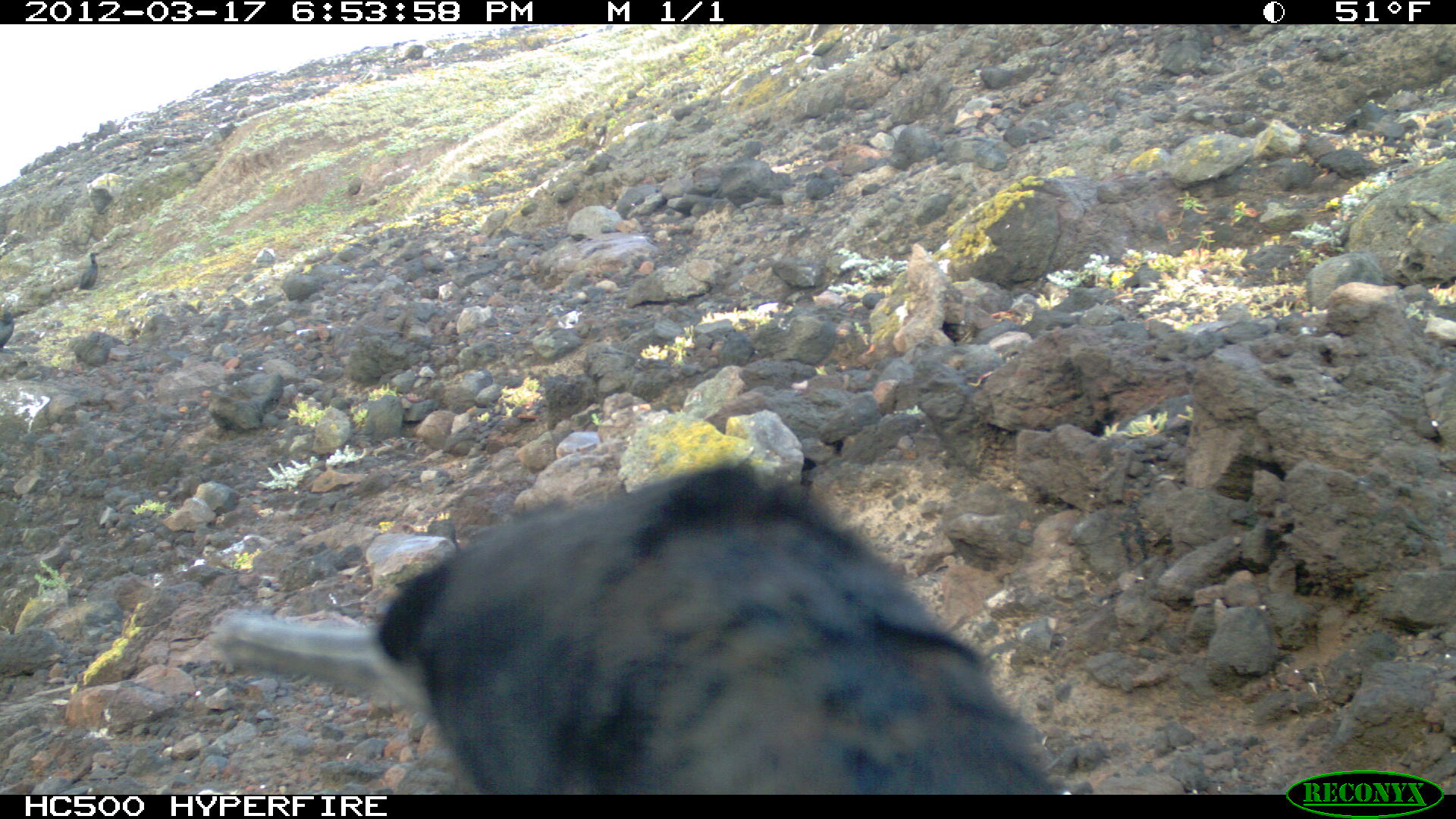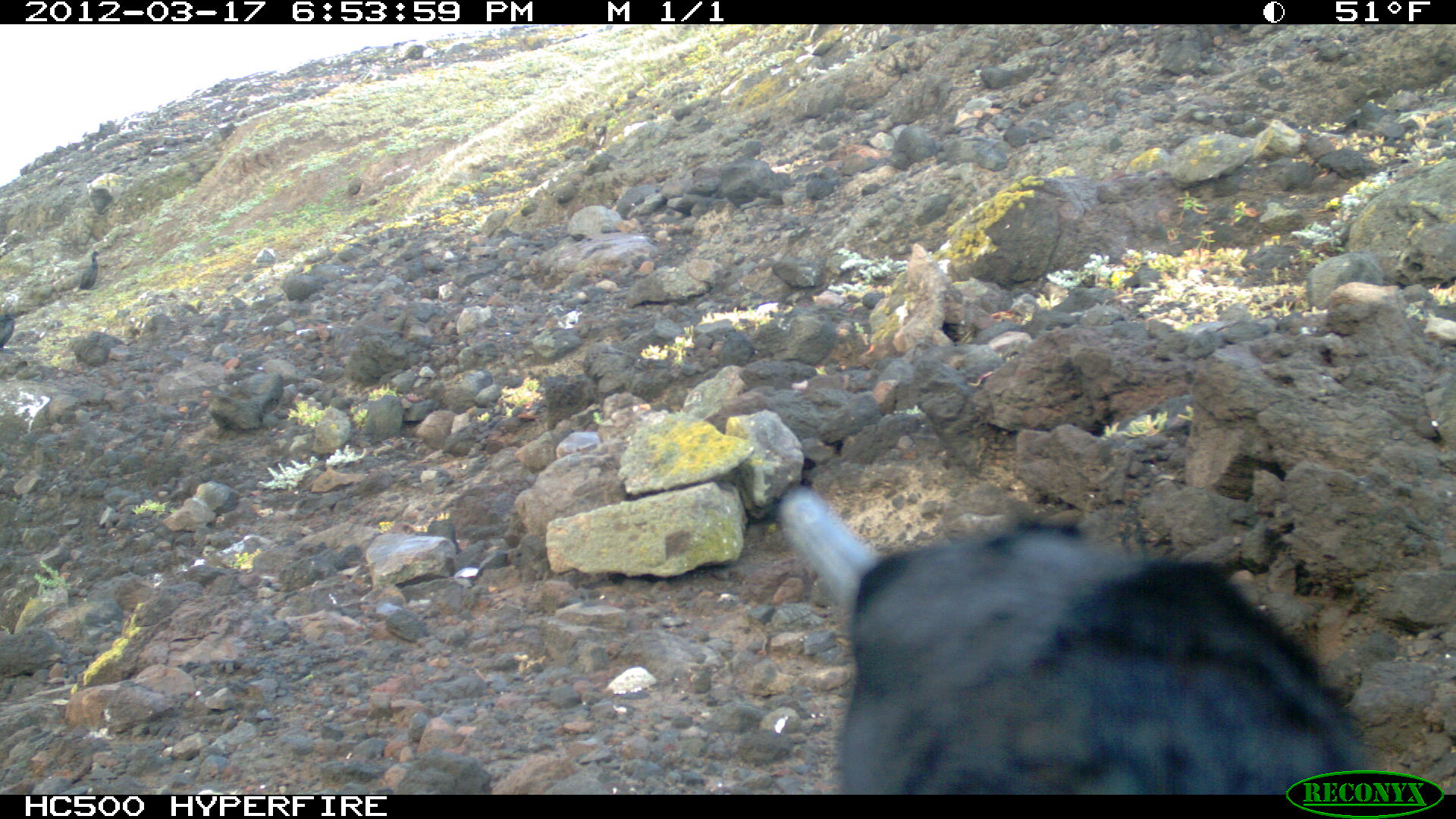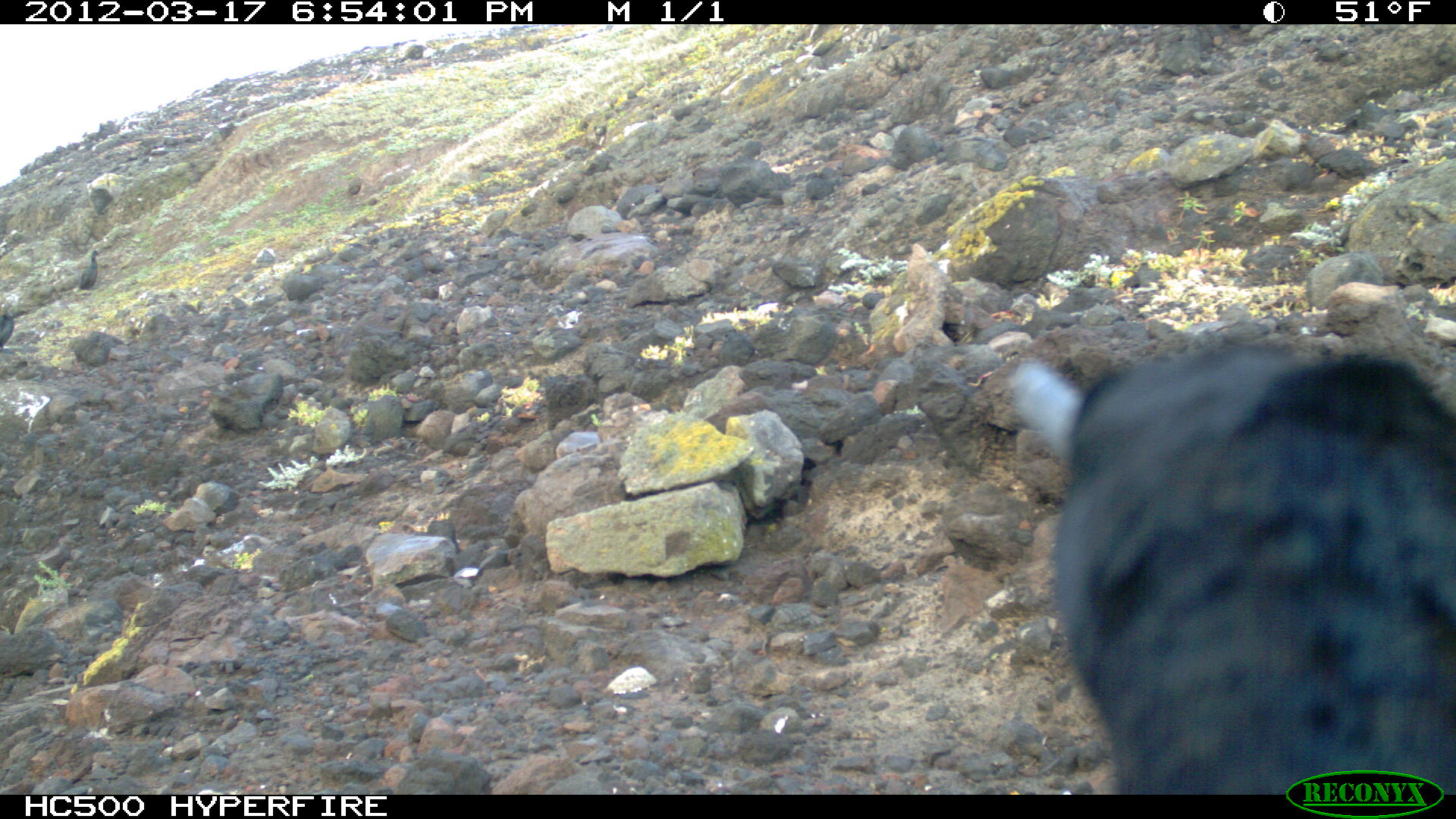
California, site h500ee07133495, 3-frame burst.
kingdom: Animalia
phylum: Chordata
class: Aves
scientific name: Aves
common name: bird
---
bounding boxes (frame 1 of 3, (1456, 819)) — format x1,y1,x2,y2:
bird: 210,463,1061,793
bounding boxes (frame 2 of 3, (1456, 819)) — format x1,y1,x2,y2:
bird: 774,482,1376,792; 0,293,18,353; 79,249,102,290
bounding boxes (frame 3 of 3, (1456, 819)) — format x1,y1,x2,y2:
bird: 1005,336,1455,798; 0,293,18,353; 79,249,103,290